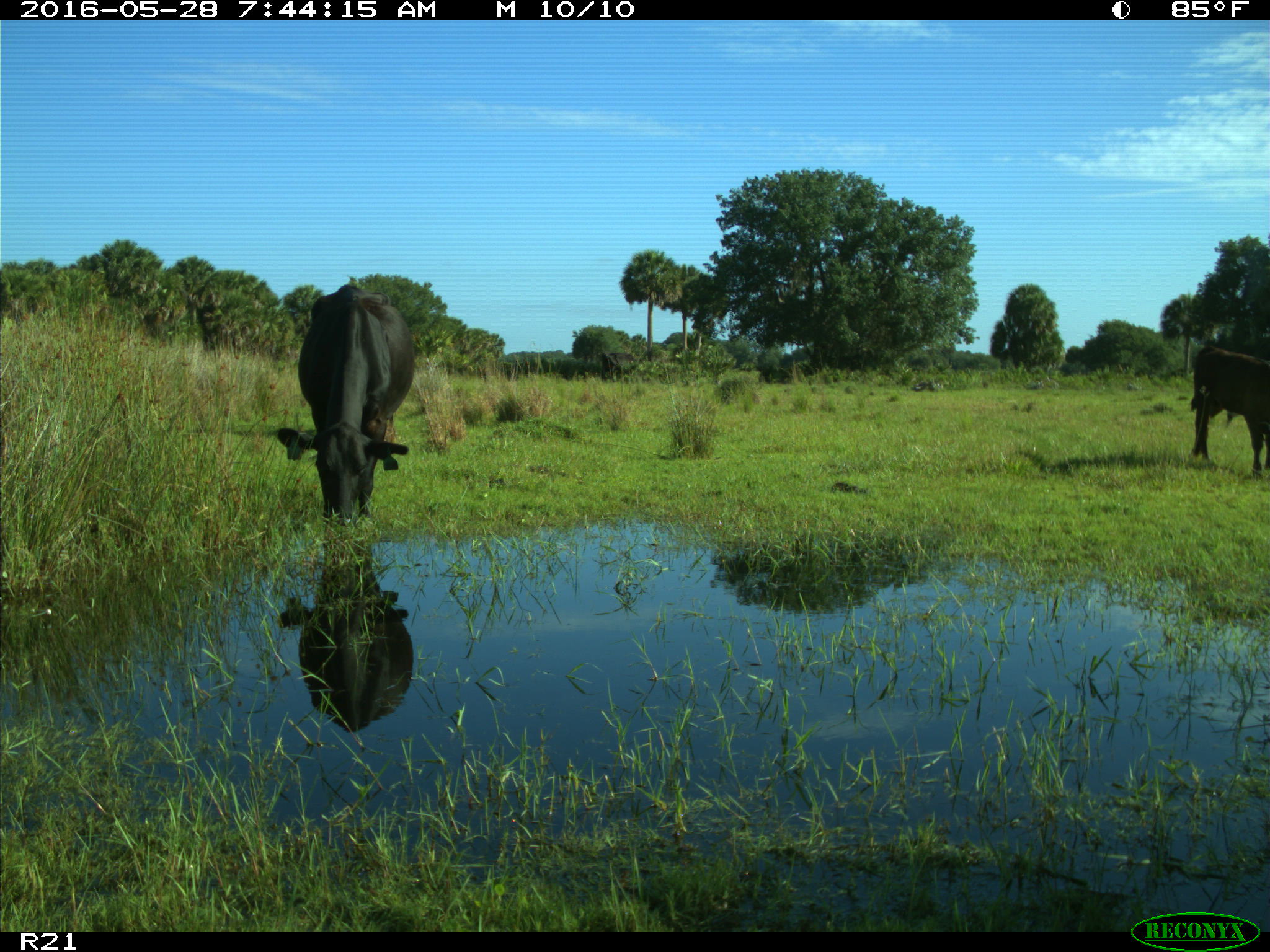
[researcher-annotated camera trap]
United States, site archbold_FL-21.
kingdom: Animalia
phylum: Chordata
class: Mammalia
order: Artiodactyla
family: Bovidae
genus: Bos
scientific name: Bos taurus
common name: domestic cow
Bos taurus (domestic cow).